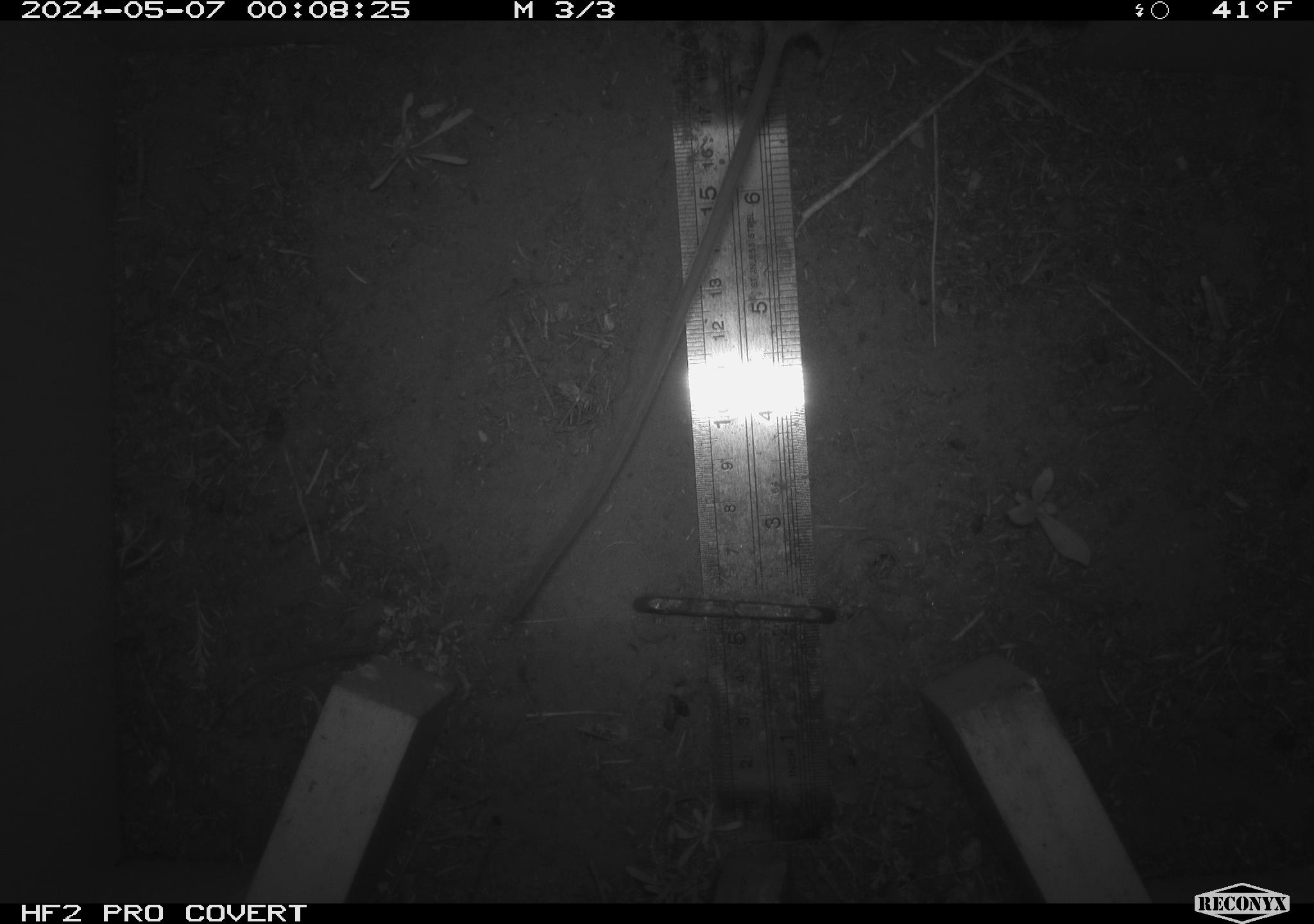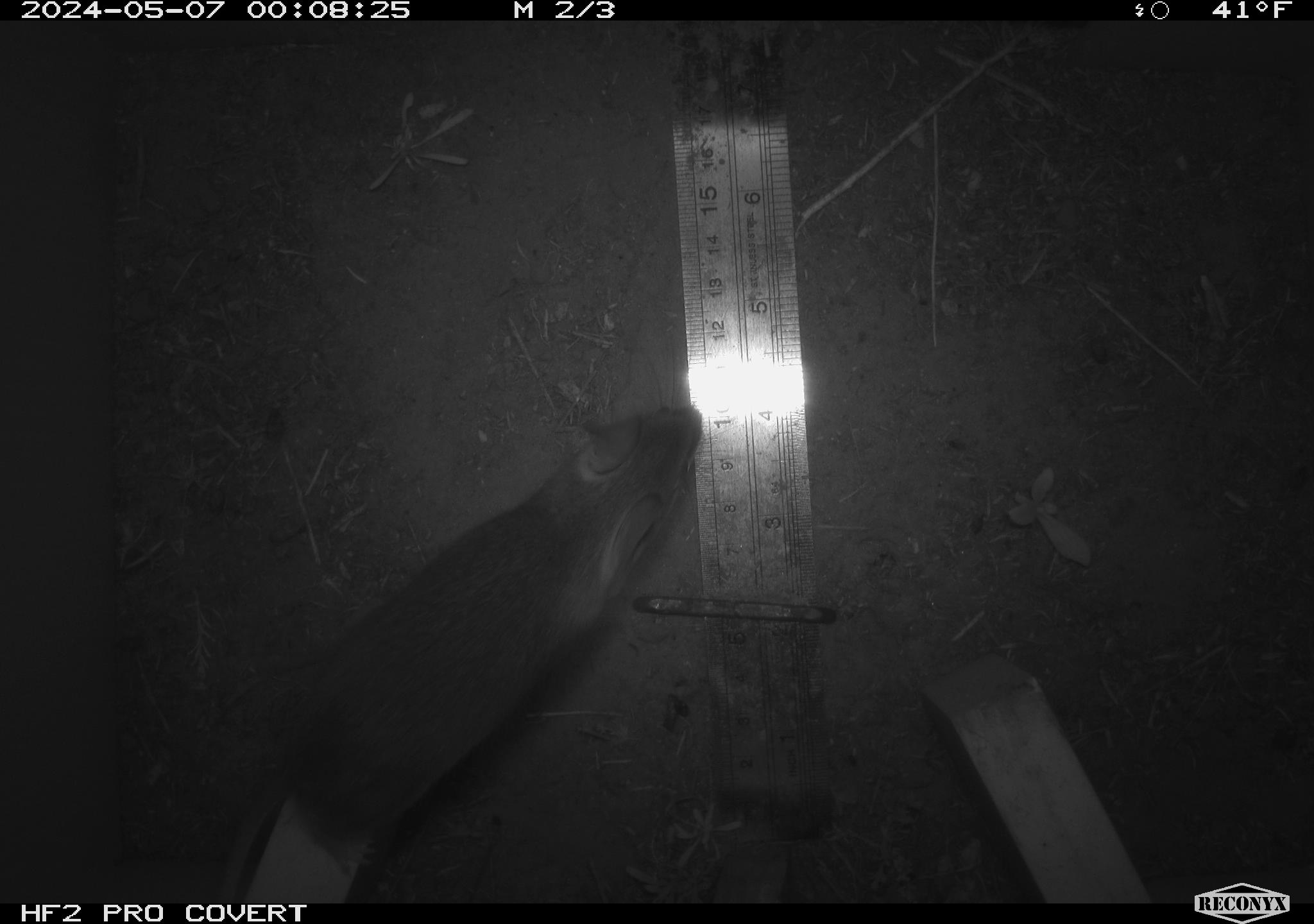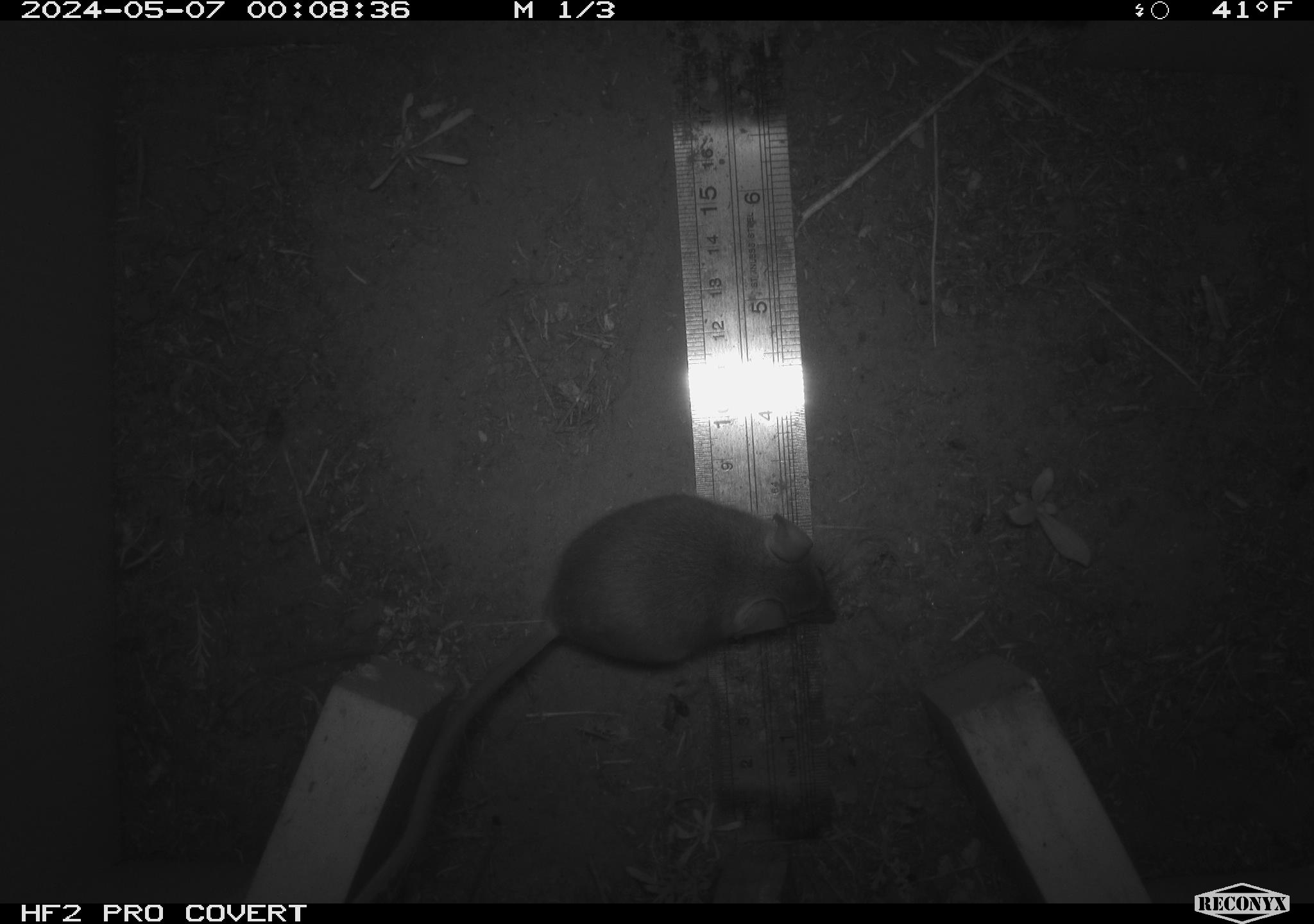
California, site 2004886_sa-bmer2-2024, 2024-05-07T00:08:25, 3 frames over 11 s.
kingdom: Animalia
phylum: Chordata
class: Mammalia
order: Rodentia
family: Muridae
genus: Rattus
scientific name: Rattus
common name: rat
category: rattus species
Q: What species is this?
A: Rattus species (rat) (Rattus).